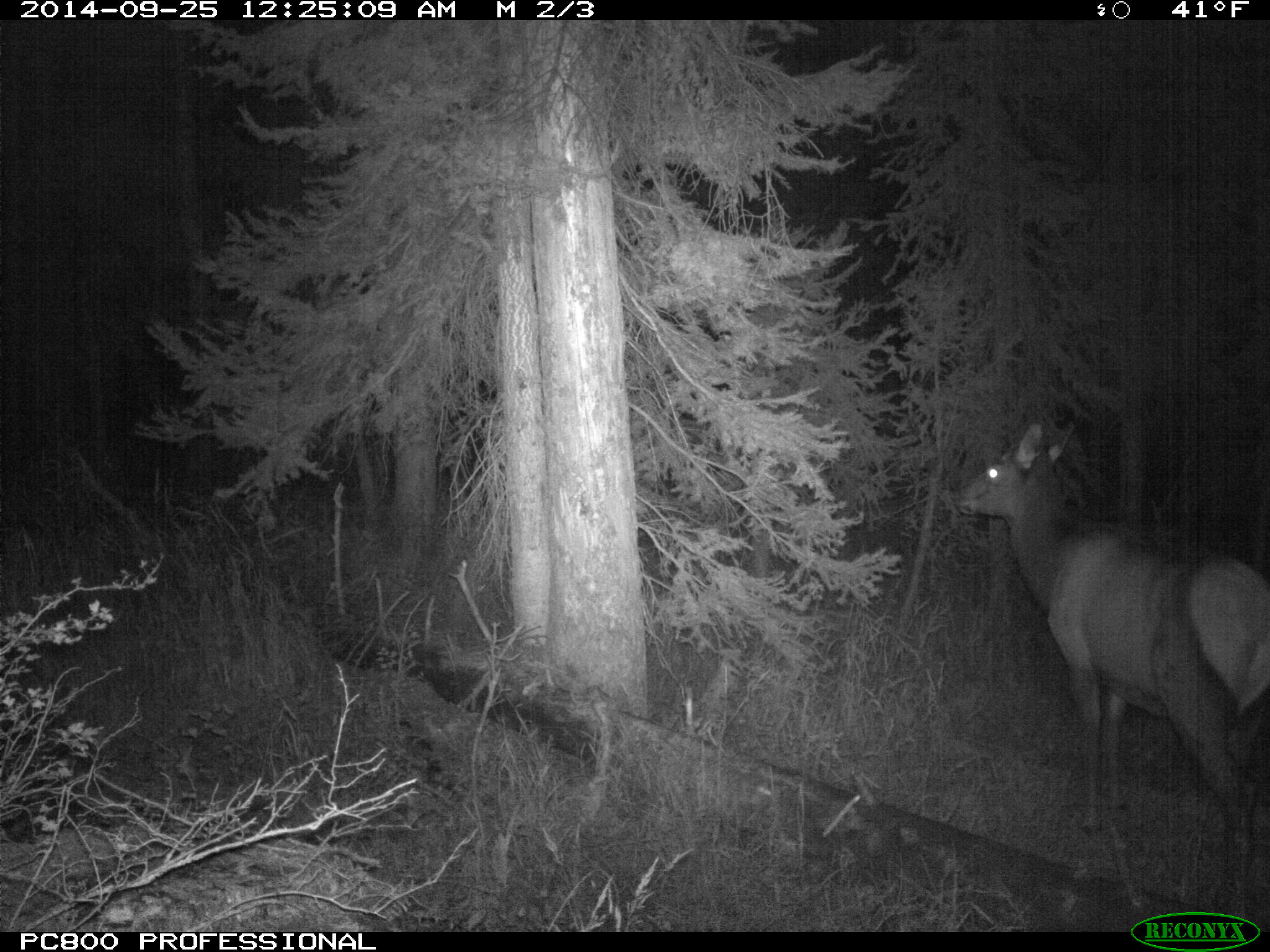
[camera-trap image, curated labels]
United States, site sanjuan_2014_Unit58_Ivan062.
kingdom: Animalia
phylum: Chordata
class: Mammalia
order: Artiodactyla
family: Cervidae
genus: Cervus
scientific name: Cervus elaphus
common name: red deer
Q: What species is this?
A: Cervus elaphus (red deer).